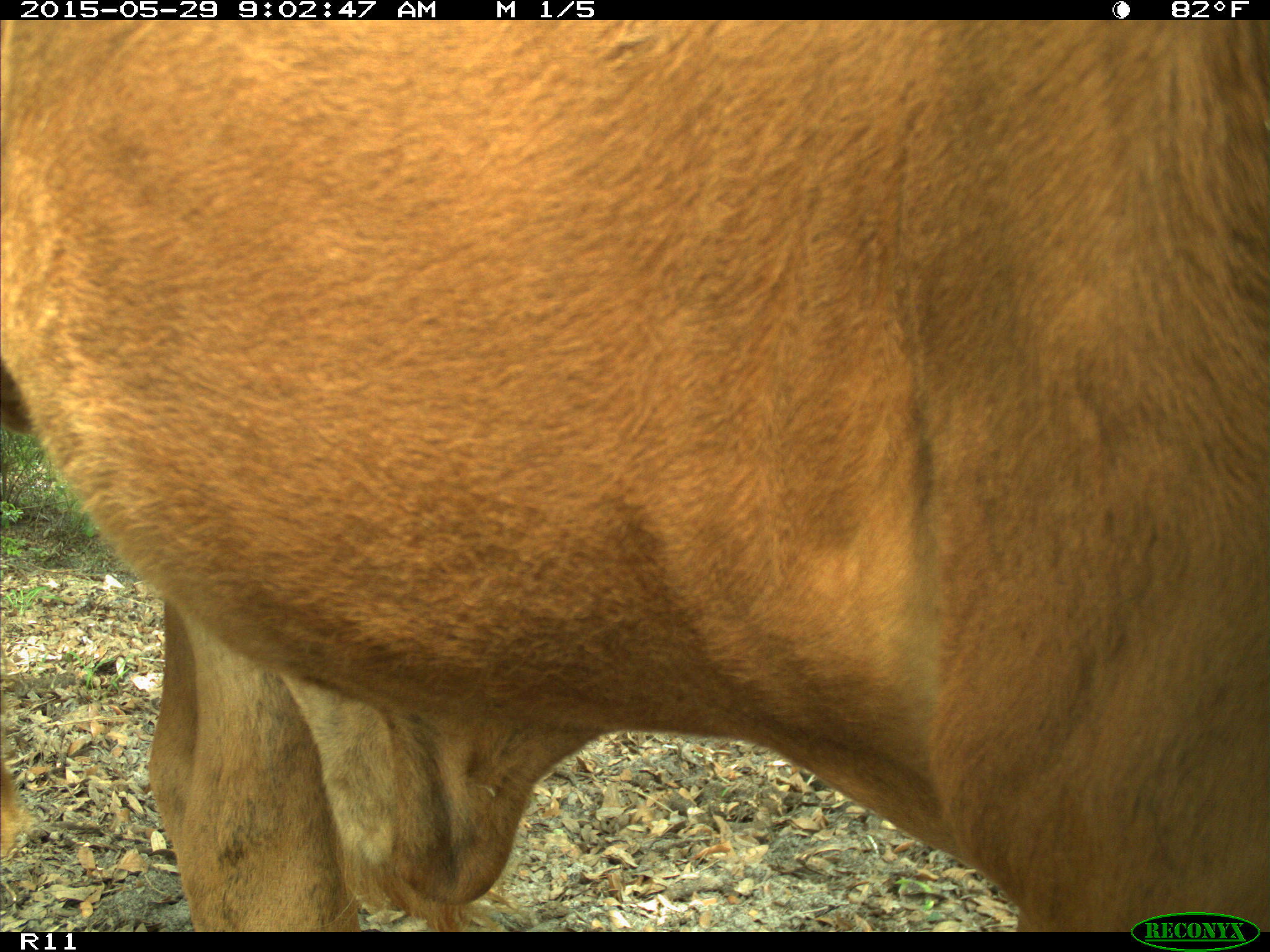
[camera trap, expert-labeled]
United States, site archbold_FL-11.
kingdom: Animalia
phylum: Chordata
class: Mammalia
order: Artiodactyla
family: Bovidae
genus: Bos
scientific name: Bos taurus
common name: domestic cow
Bos taurus (domestic cow).